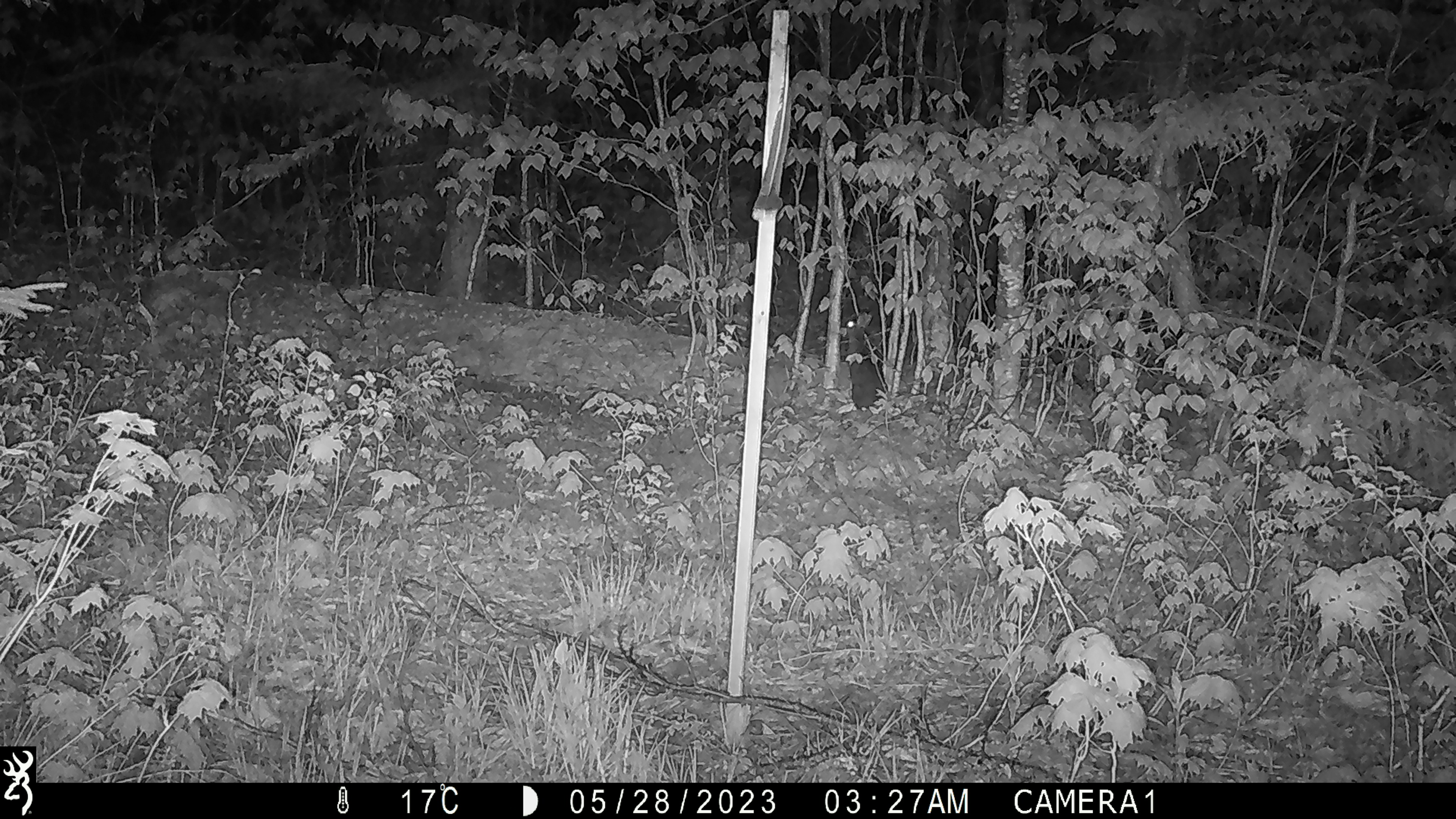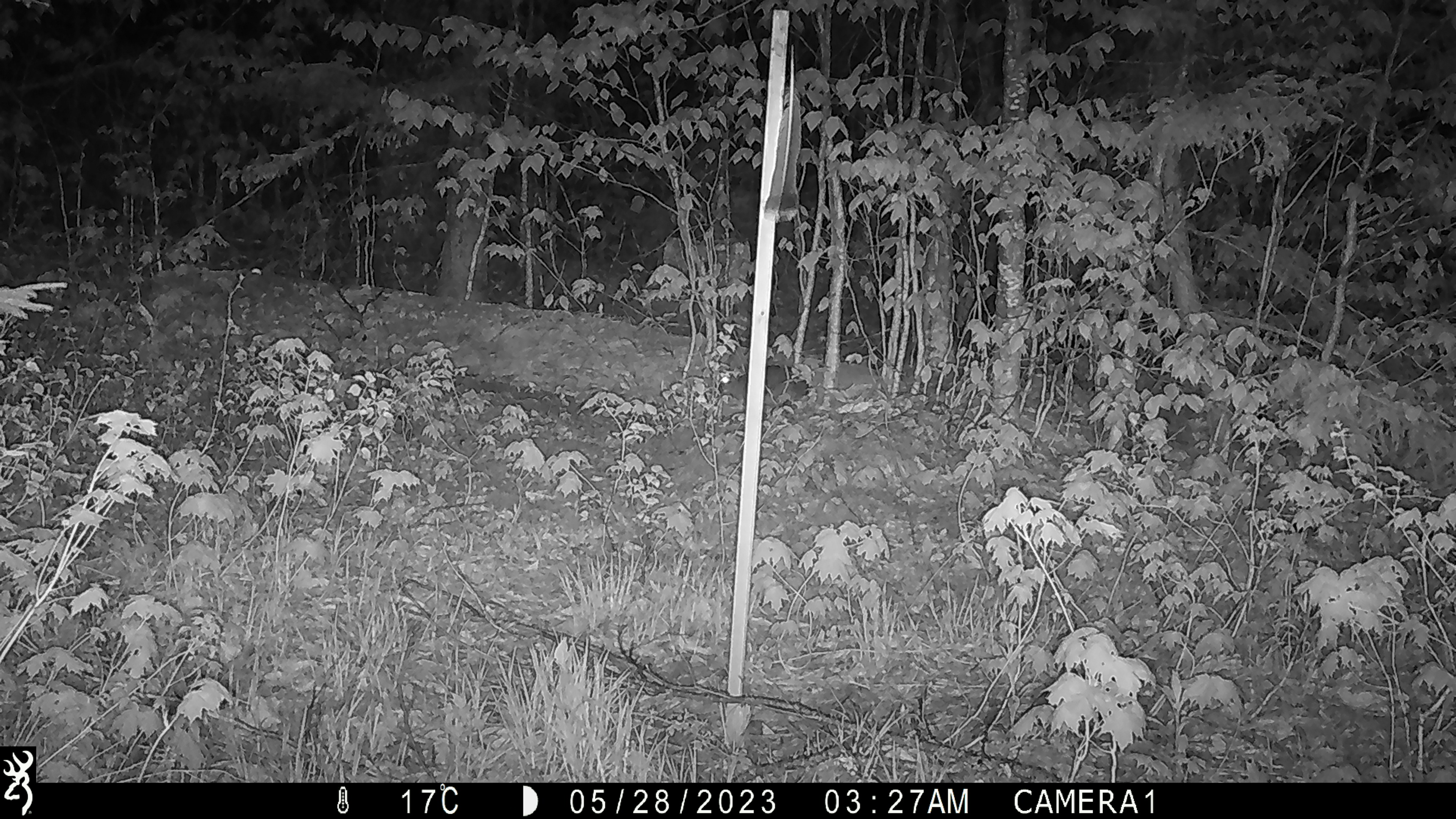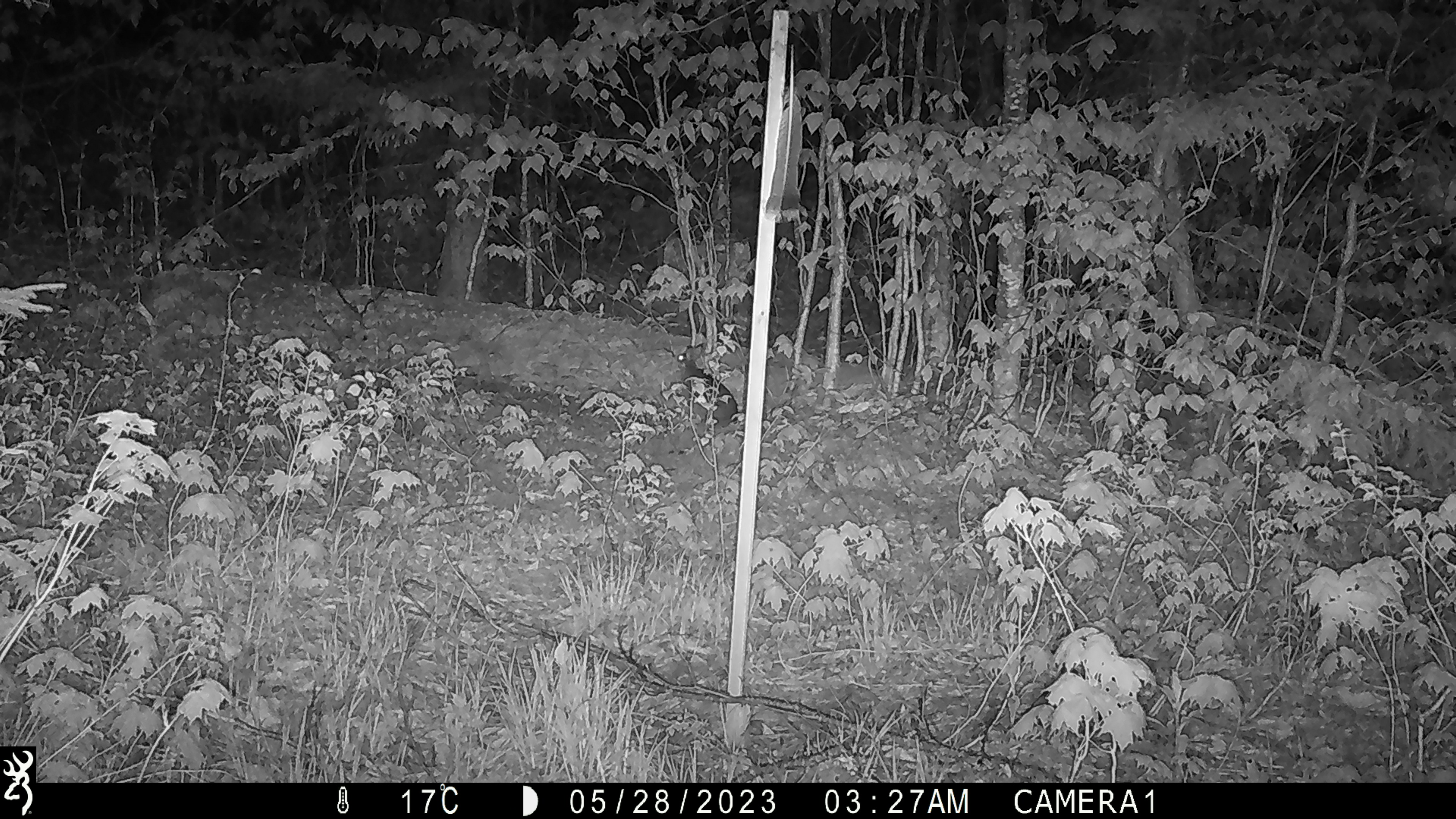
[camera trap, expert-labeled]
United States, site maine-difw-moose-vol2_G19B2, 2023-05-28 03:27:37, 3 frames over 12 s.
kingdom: Animalia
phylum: Chordata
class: Mammalia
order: Lagomorpha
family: Leporidae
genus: Lepus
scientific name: Lepus americanus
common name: snowshoe hare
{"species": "snowshoe hare (Lepus americanus)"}